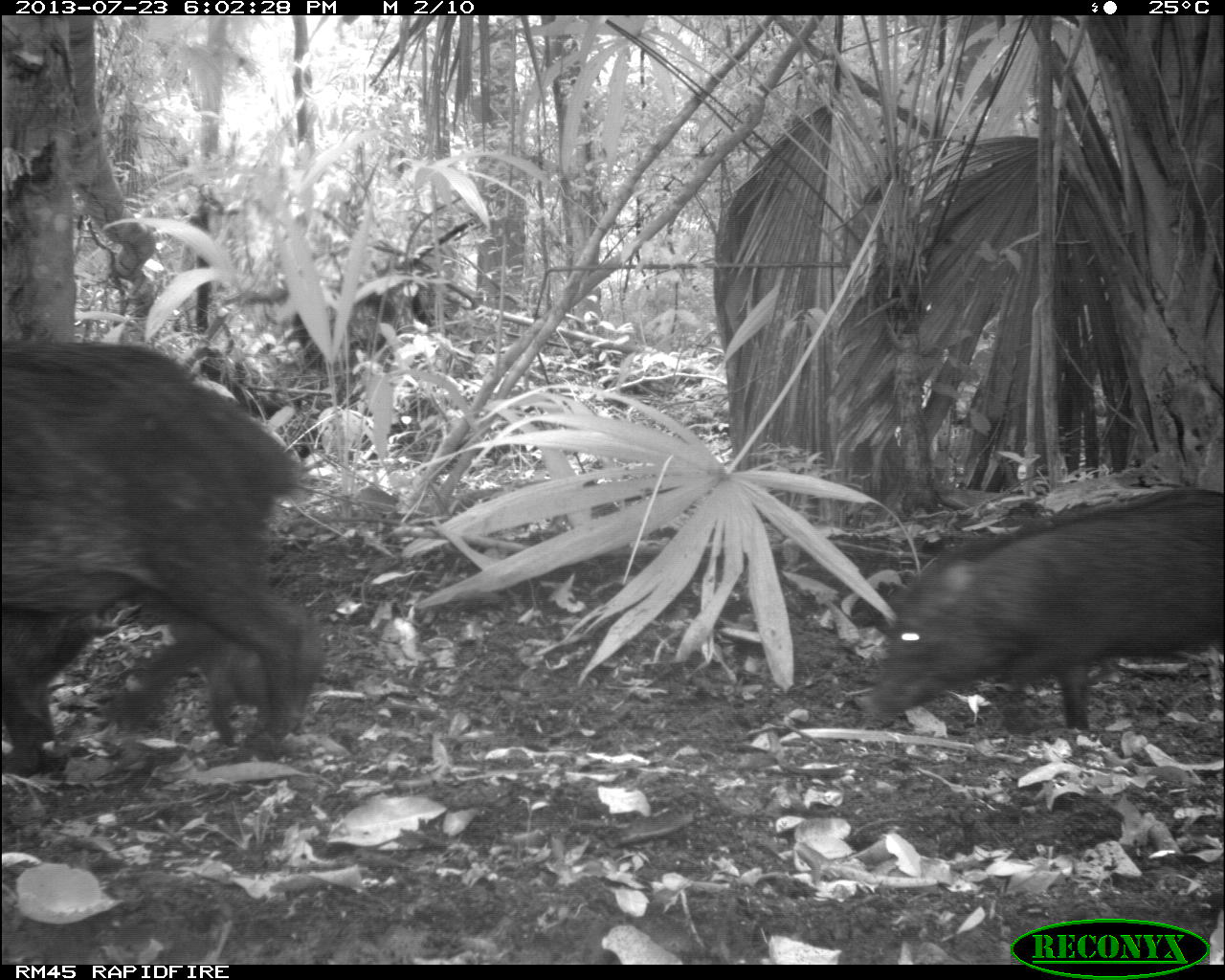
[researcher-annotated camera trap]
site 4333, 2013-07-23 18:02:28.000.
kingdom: Animalia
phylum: Chordata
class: Mammalia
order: Artiodactyla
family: Tayassuidae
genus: Tayassu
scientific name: Tayassu pecari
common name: white-lipped peccary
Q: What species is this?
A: Tayassu pecari (white-lipped peccary).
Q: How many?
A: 2.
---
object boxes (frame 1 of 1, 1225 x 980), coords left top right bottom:
tayassu pecari: 0 332 328 779; 856 480 1225 739